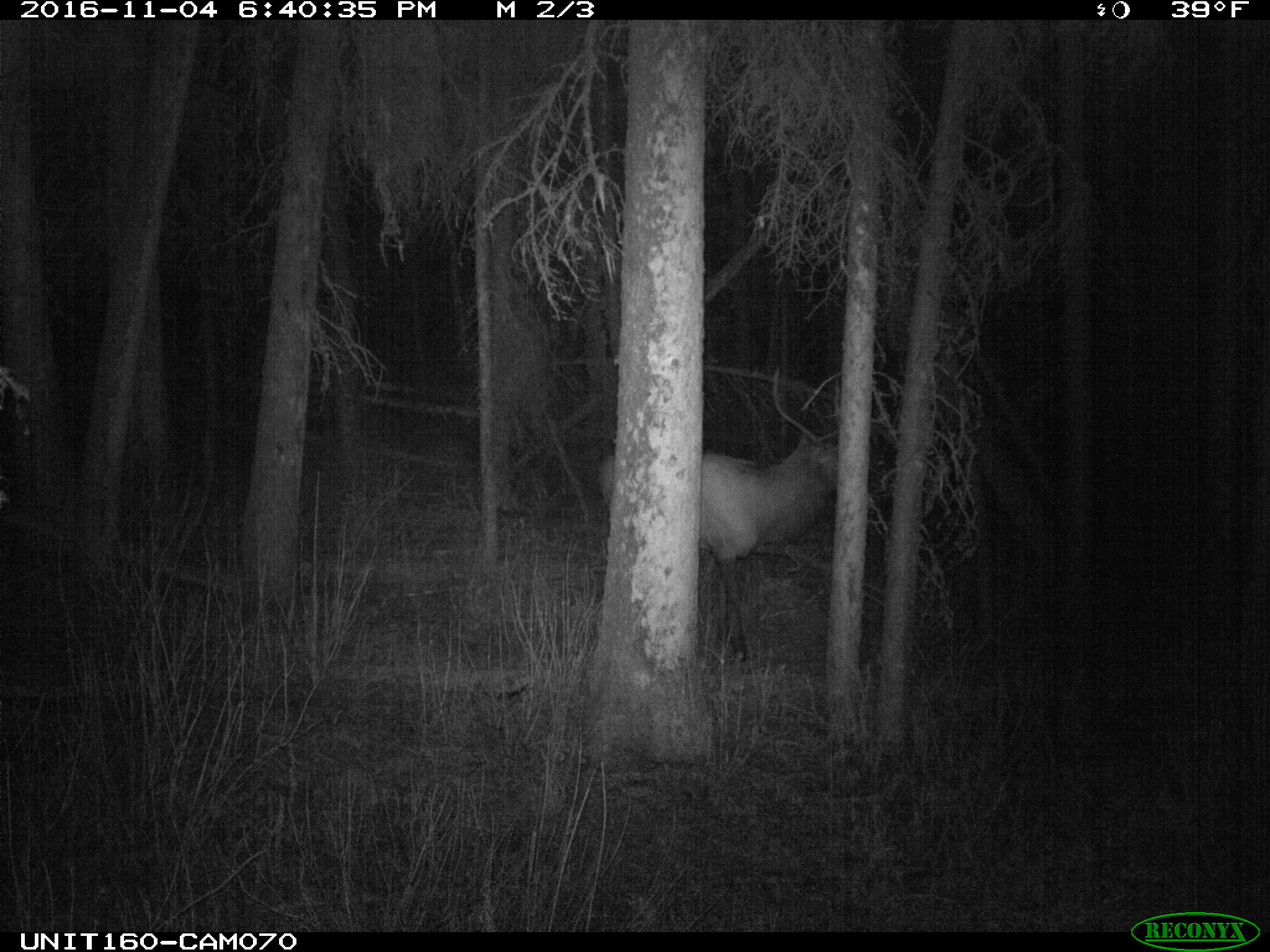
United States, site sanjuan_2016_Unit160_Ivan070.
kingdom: Animalia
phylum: Chordata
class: Mammalia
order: Artiodactyla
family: Cervidae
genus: Cervus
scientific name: Cervus elaphus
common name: red deer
Cervus elaphus (red deer).